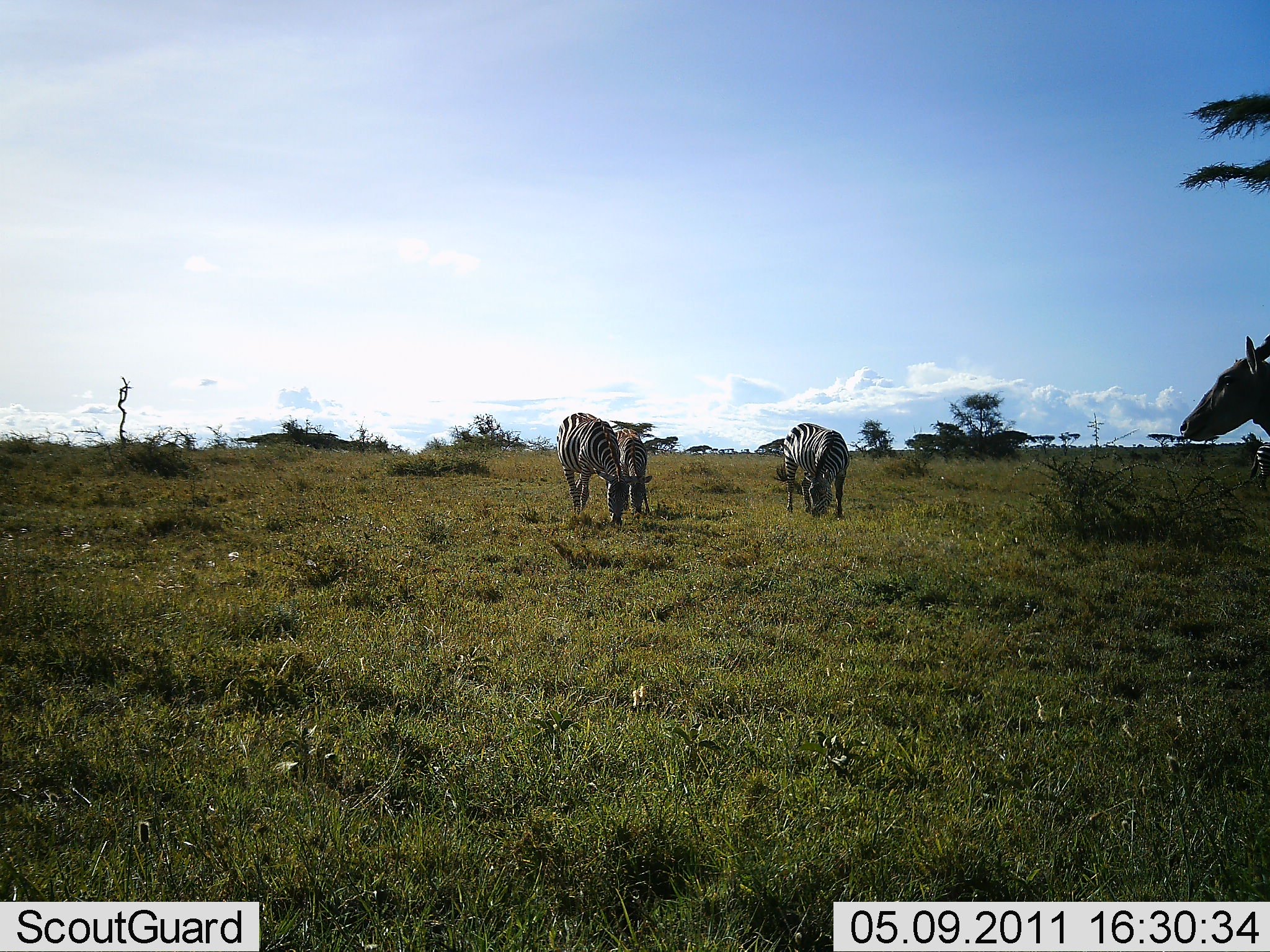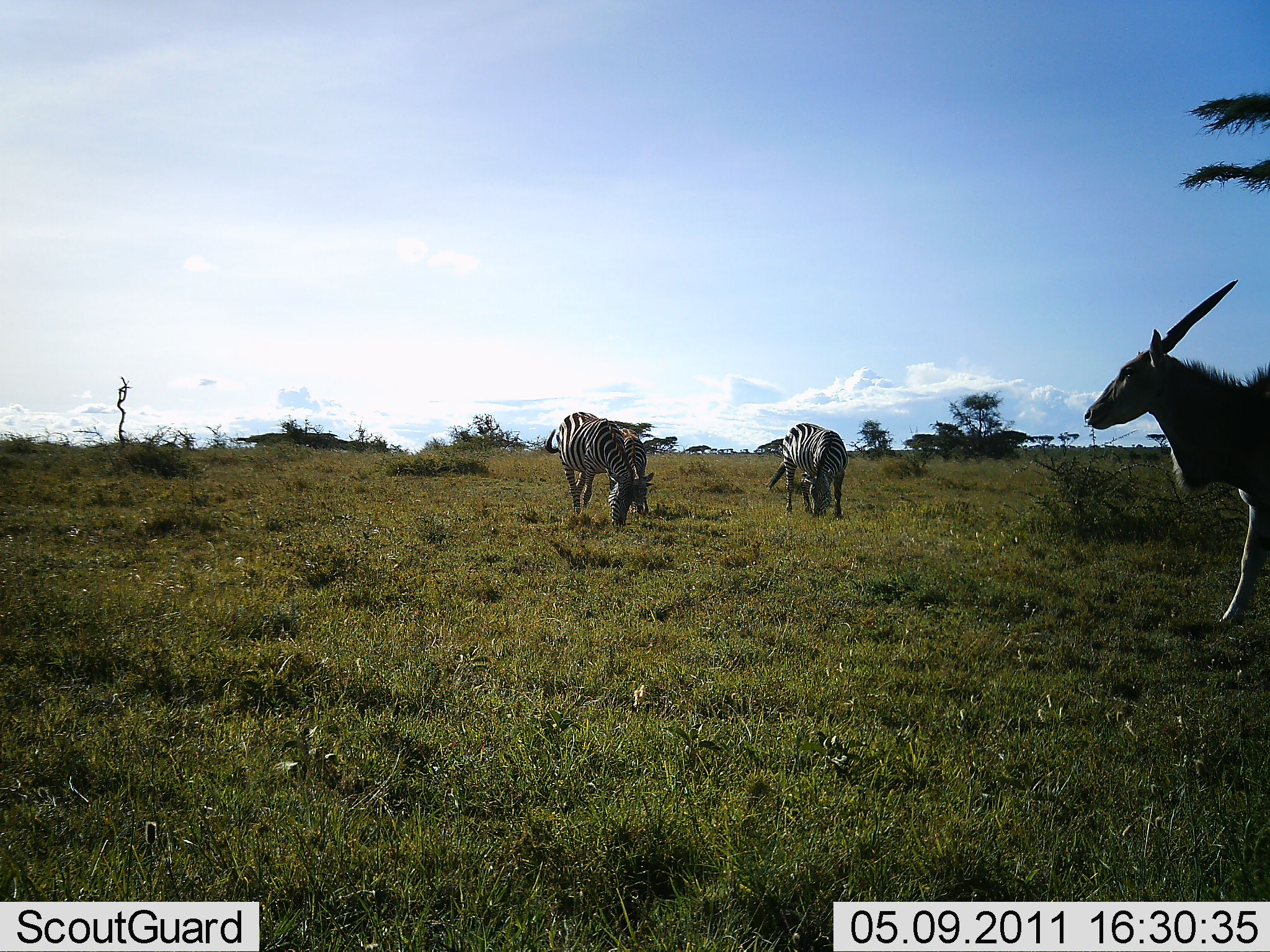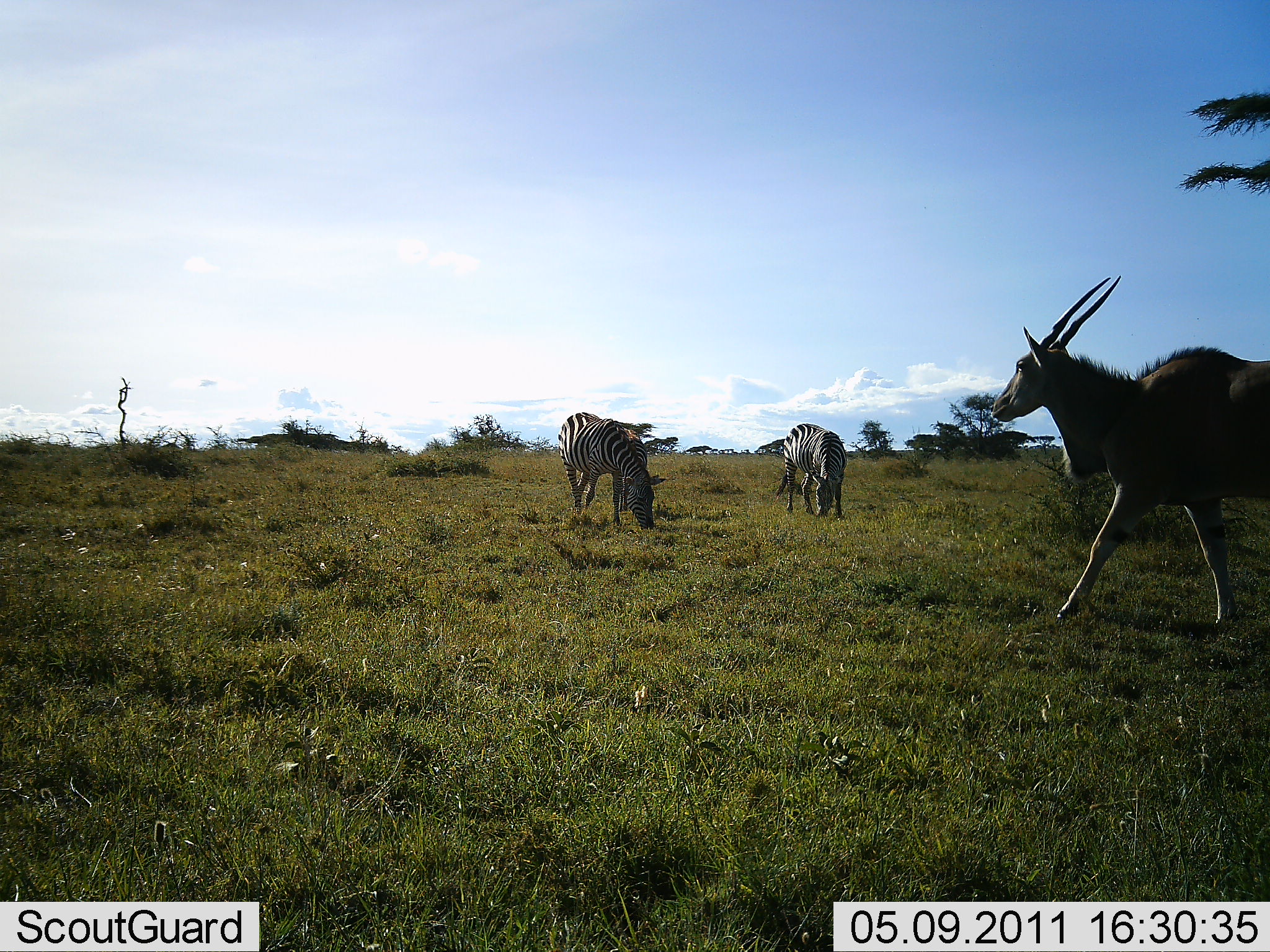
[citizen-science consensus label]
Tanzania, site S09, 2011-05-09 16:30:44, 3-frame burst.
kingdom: Animalia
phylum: Chordata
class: Mammalia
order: Artiodactyla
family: Bovidae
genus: Tragelaphus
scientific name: Tragelaphus oryx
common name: eland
Eland (Tragelaphus oryx), count 1. Behavior (volunteer vote fractions): standing 7%, resting 0%, moving 93%, interacting 0%. Young present (vote fraction): 0%. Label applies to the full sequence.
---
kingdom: Animalia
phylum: Chordata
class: Mammalia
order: Perissodactyla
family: Equidae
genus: Equus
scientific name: Equus quagga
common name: plains zebra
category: zebra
Zebra (plains zebra) (Equus quagga), count 3. Behavior (volunteer vote fractions): standing 8%, resting 0%, moving 0%, interacting 0%. Young present (vote fraction): 0%. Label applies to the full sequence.